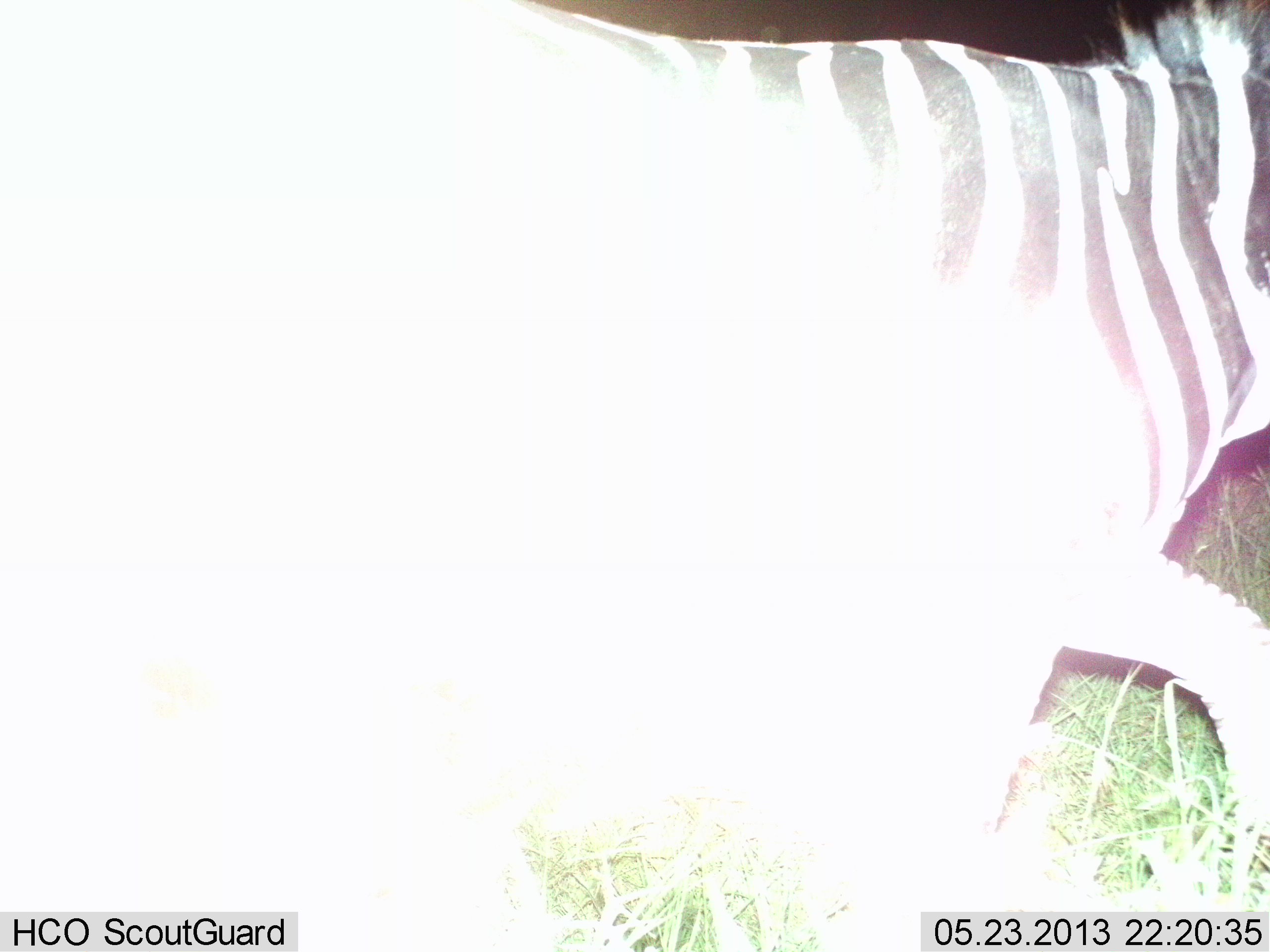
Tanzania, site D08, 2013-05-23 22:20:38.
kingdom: Animalia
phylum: Chordata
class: Mammalia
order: Perissodactyla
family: Equidae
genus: Equus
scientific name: Equus quagga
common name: plains zebra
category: zebra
Zebra (plains zebra) (Equus quagga), count 1. Behavior (volunteer vote fractions): standing 10%, resting 0%, moving 100%, interacting 0%. Young present (vote fraction): 0%. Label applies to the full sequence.